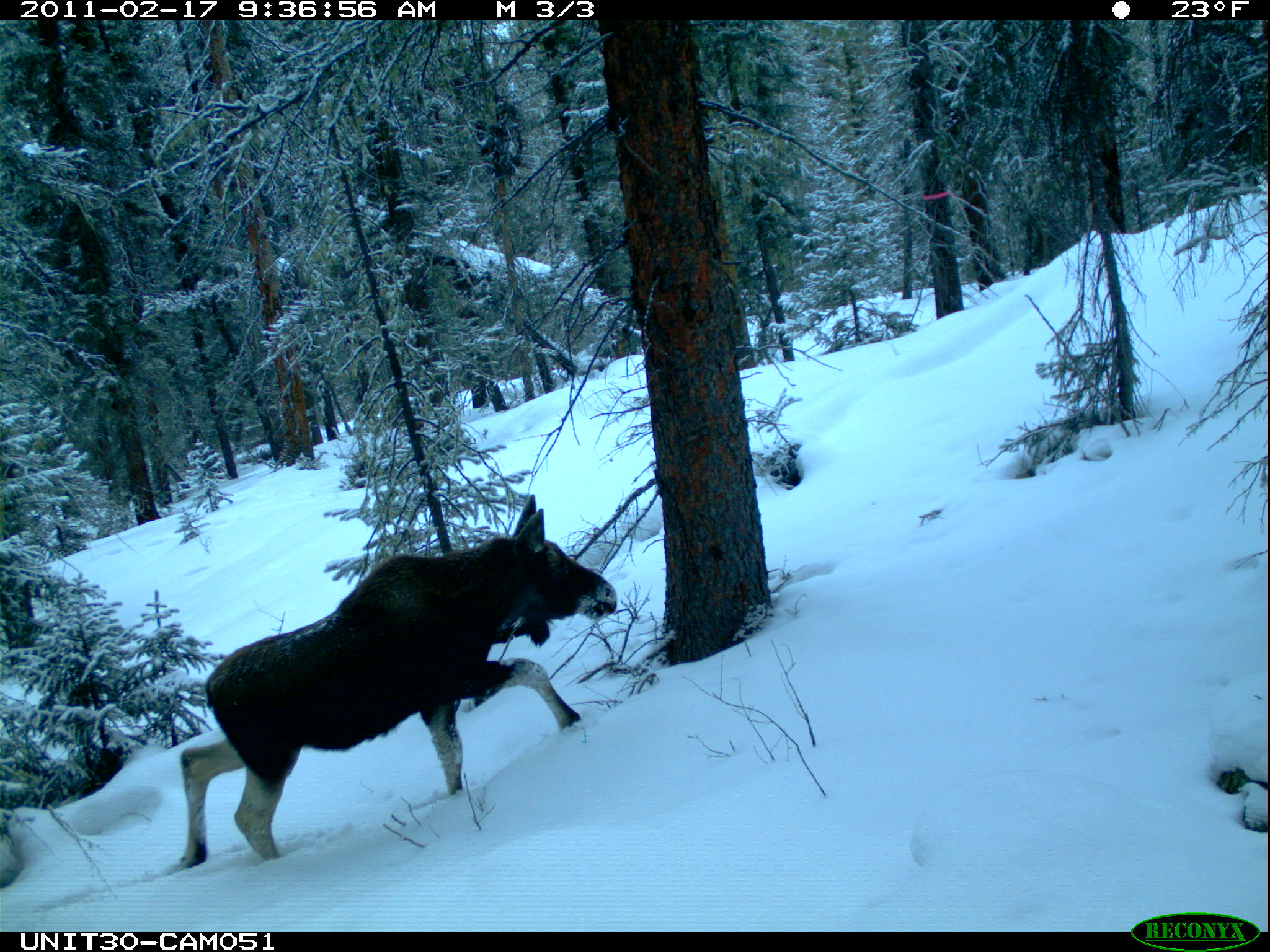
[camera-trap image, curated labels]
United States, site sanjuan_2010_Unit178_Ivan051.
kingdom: Animalia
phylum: Chordata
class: Mammalia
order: Artiodactyla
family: Cervidae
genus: Alces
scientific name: Alces alces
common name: moose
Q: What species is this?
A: Alces alces (moose).